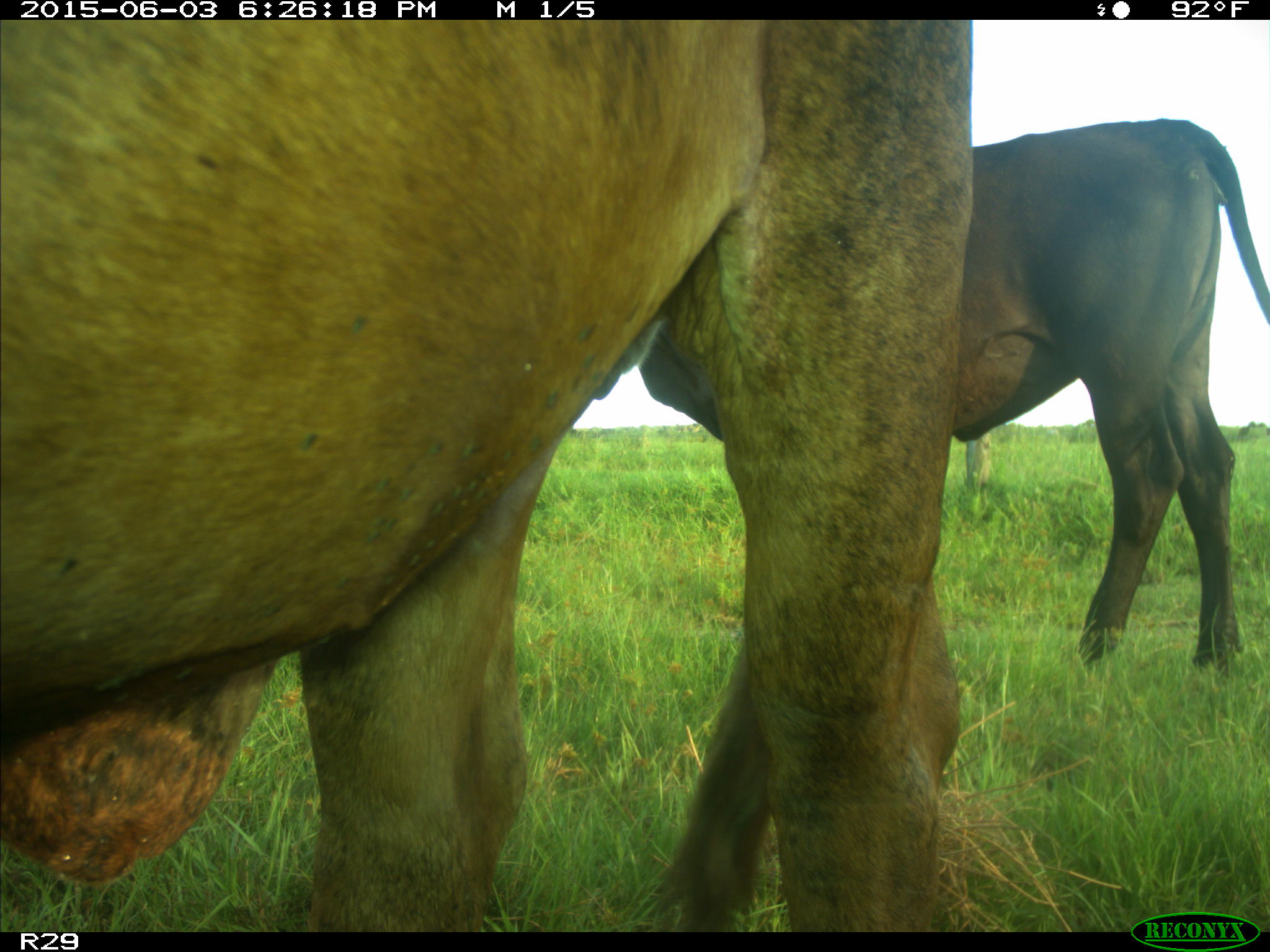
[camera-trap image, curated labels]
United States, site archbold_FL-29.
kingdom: Animalia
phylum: Chordata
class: Mammalia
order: Artiodactyla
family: Bovidae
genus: Bos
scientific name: Bos taurus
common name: domestic cow